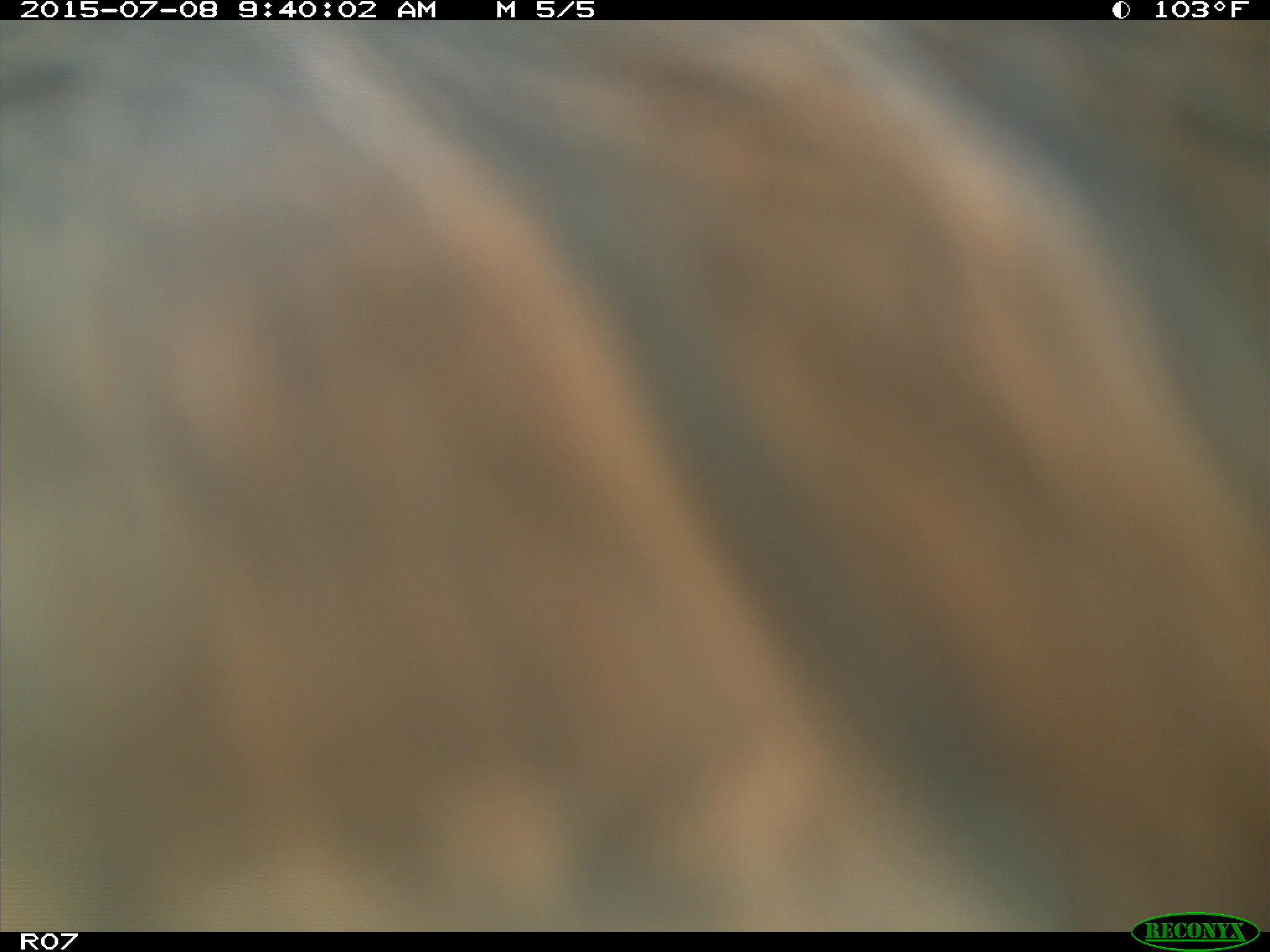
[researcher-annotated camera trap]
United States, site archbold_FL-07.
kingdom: Animalia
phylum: Chordata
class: Mammalia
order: Artiodactyla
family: Bovidae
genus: Bos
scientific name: Bos taurus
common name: domestic cow